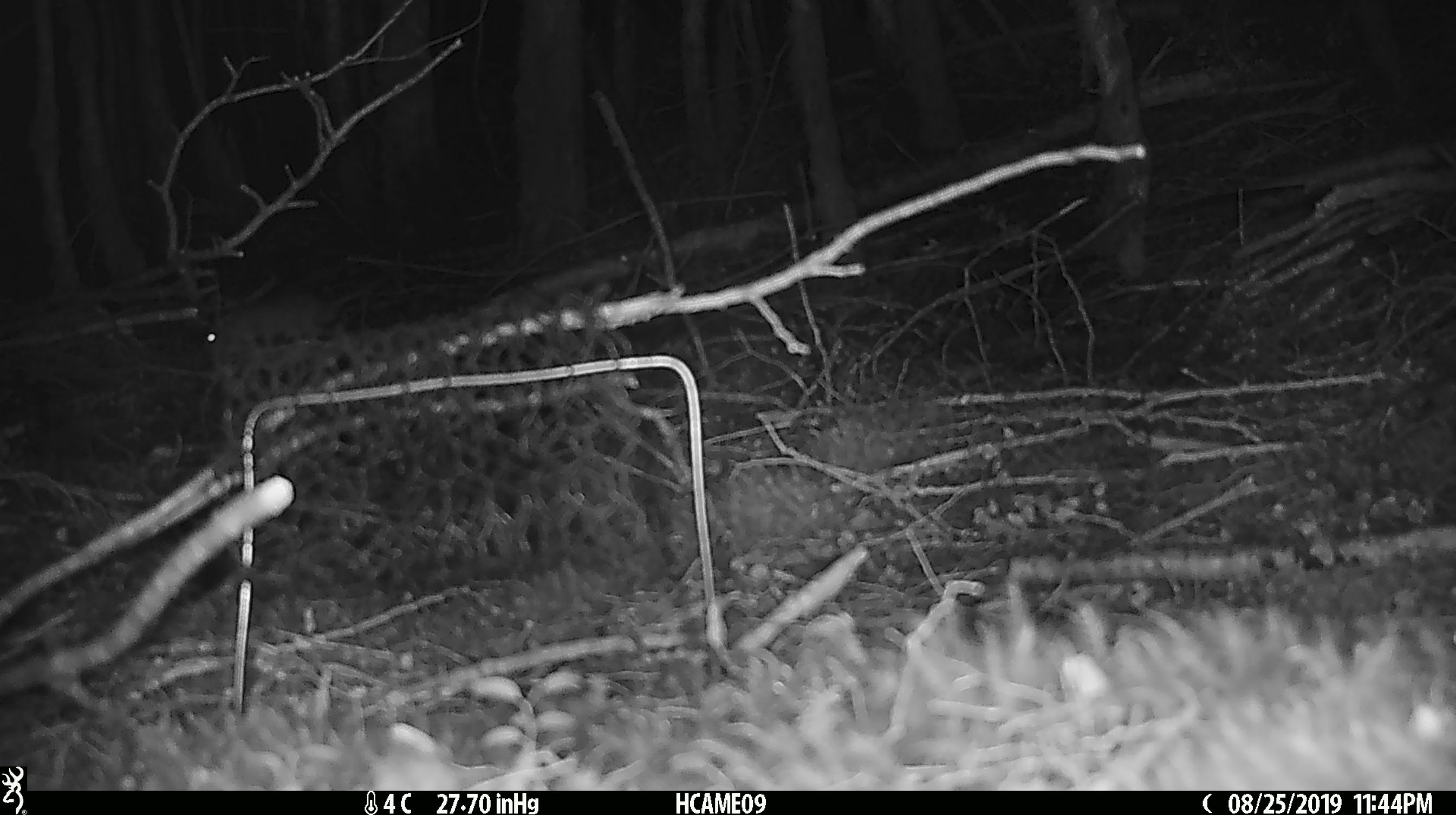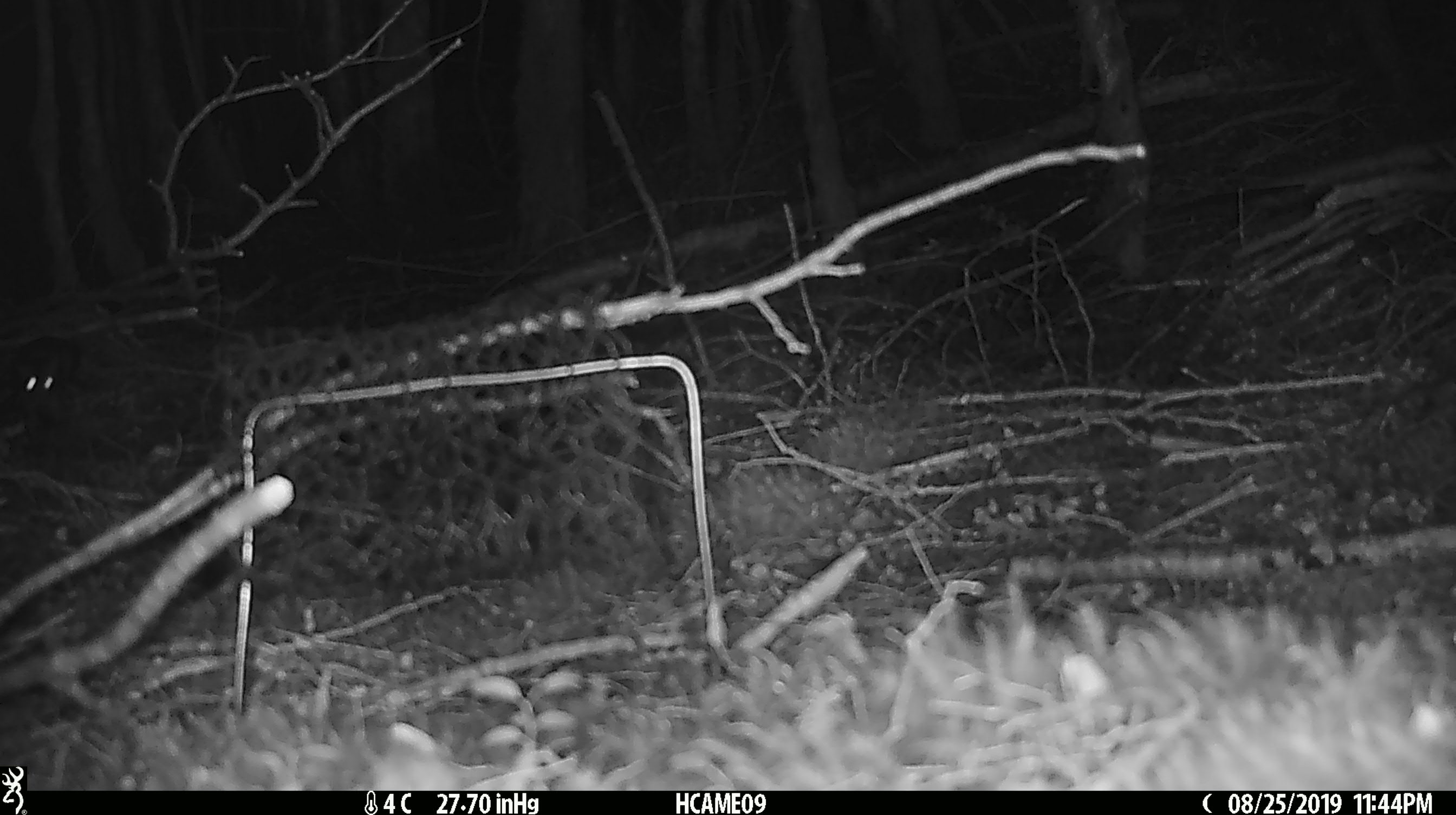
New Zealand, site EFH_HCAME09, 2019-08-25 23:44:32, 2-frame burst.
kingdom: Animalia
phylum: Chordata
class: Mammalia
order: Rodentia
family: Muridae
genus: Rattus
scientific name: Rattus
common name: rat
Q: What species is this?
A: Rat (Rattus).